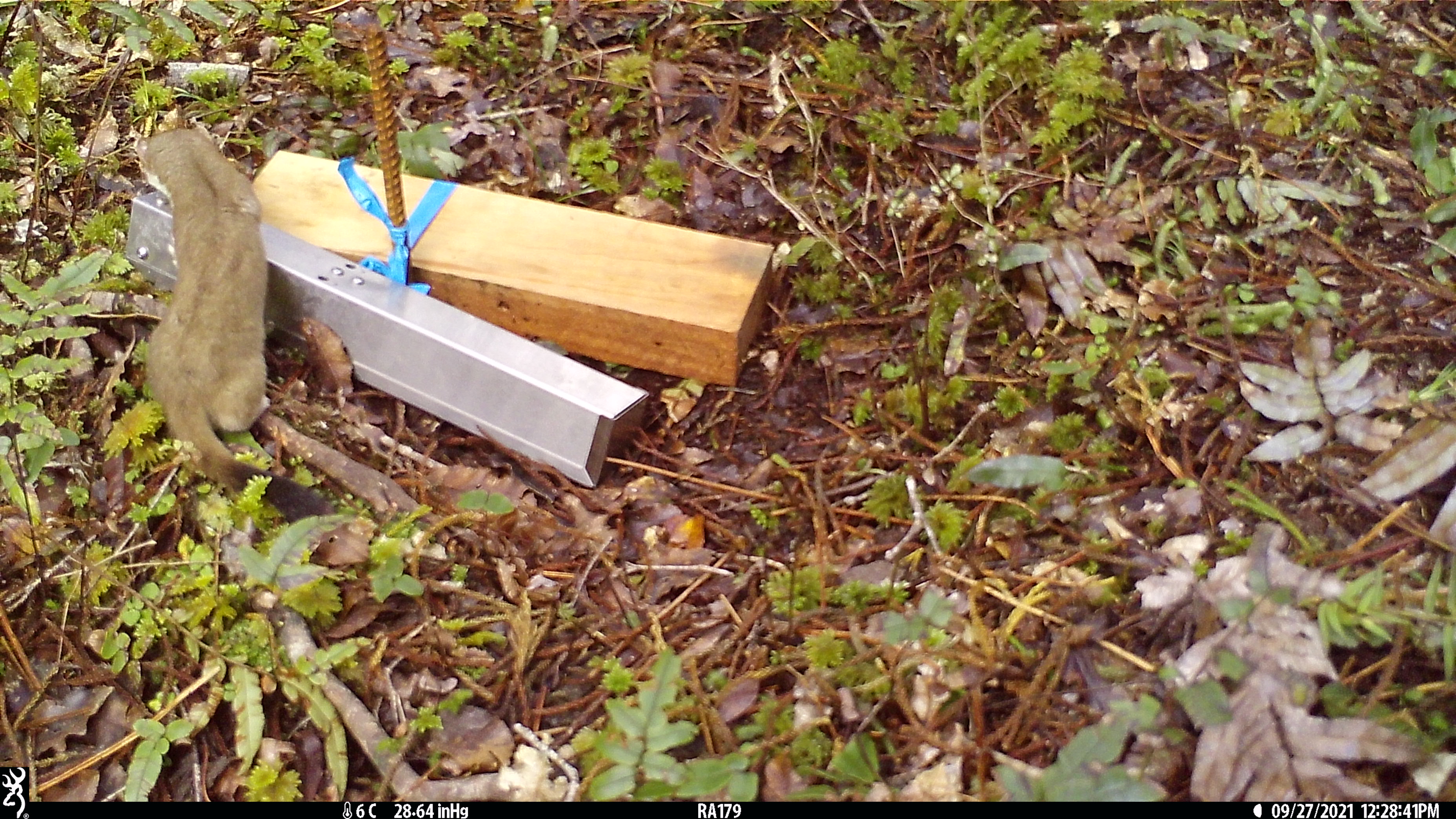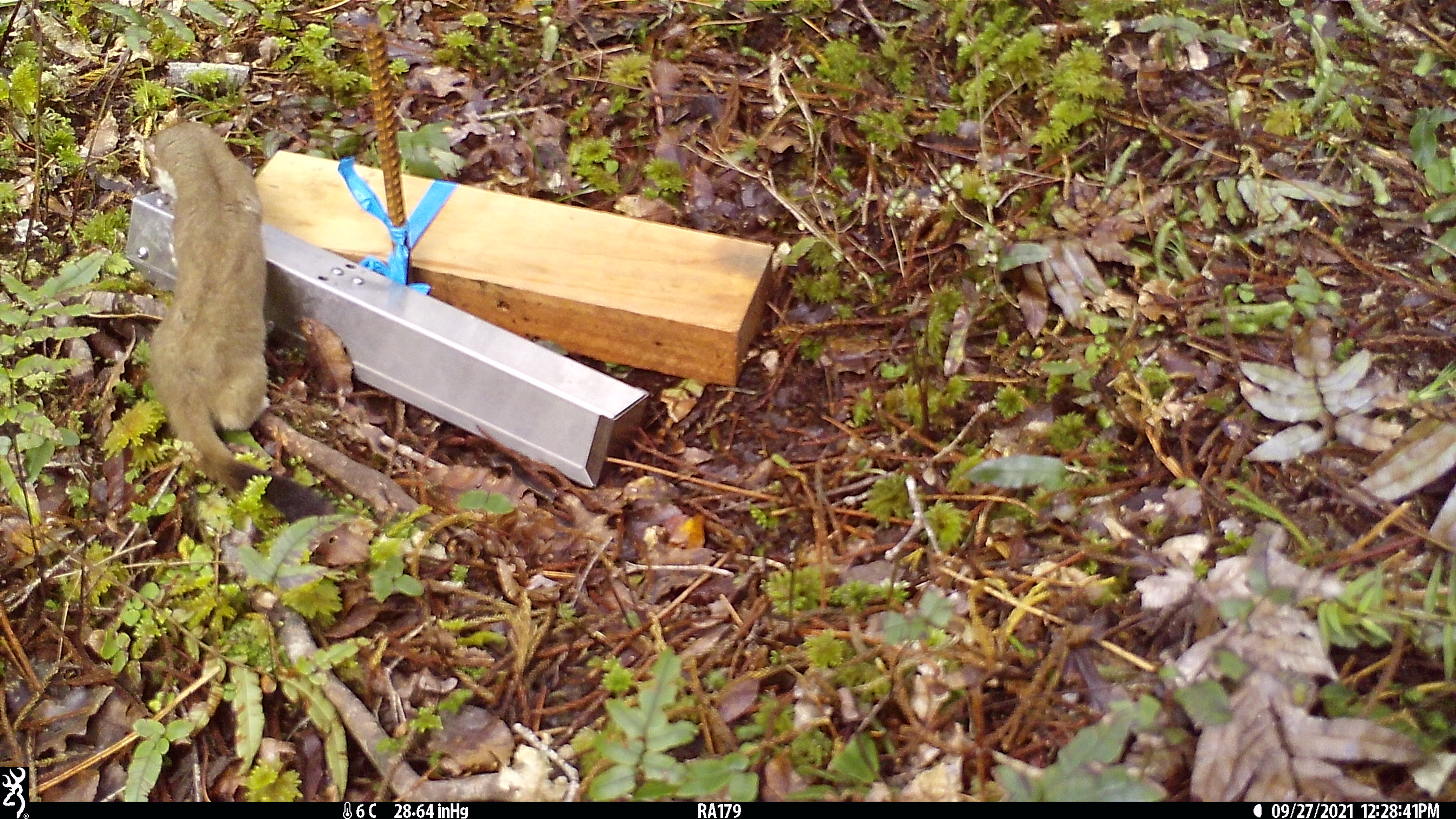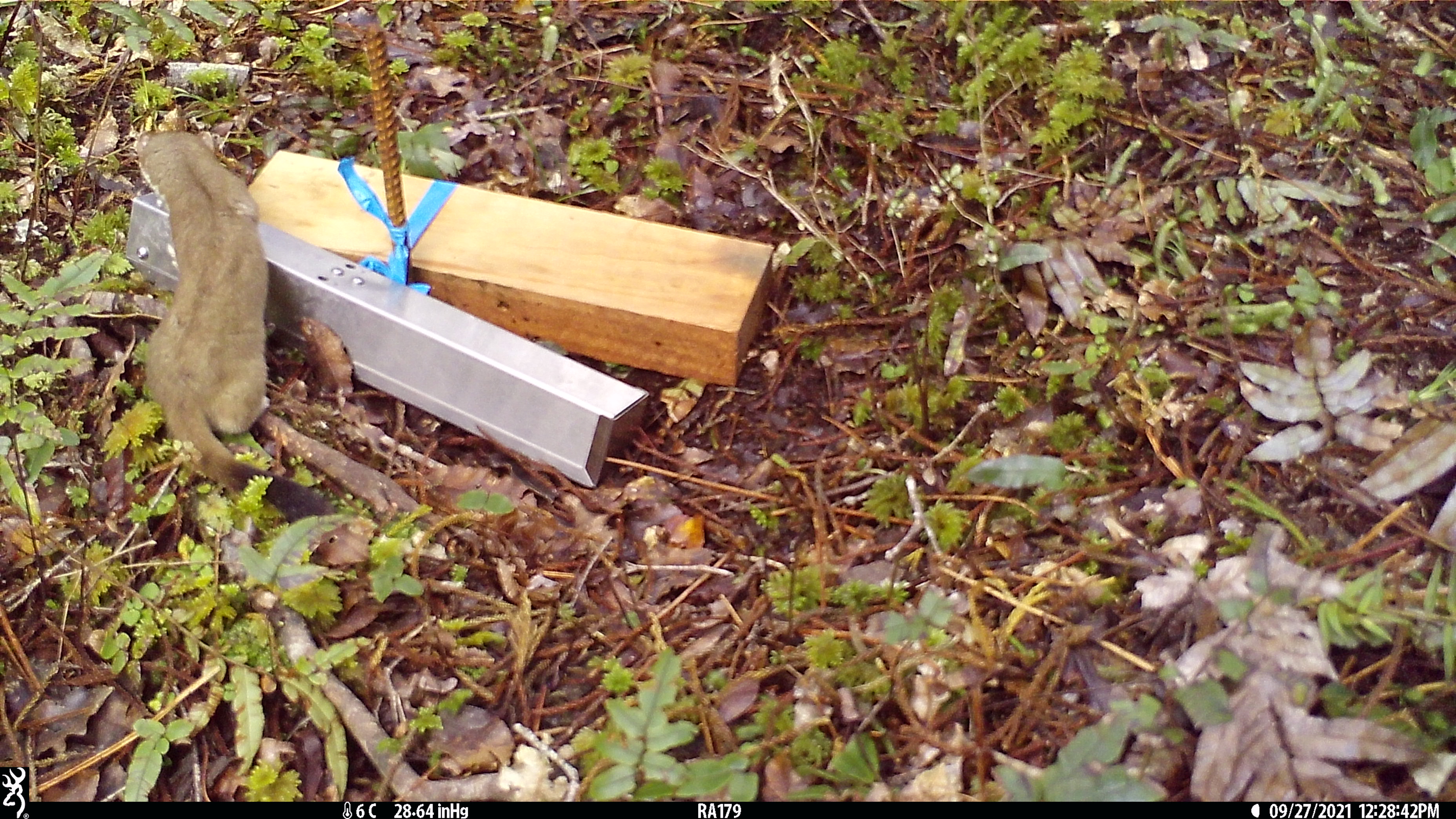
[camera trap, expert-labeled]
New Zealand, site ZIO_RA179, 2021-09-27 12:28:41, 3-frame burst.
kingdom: Animalia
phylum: Chordata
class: Mammalia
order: Carnivora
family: Mustelidae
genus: Mustela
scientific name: Mustela erminea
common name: stoat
Stoat (Mustela erminea).